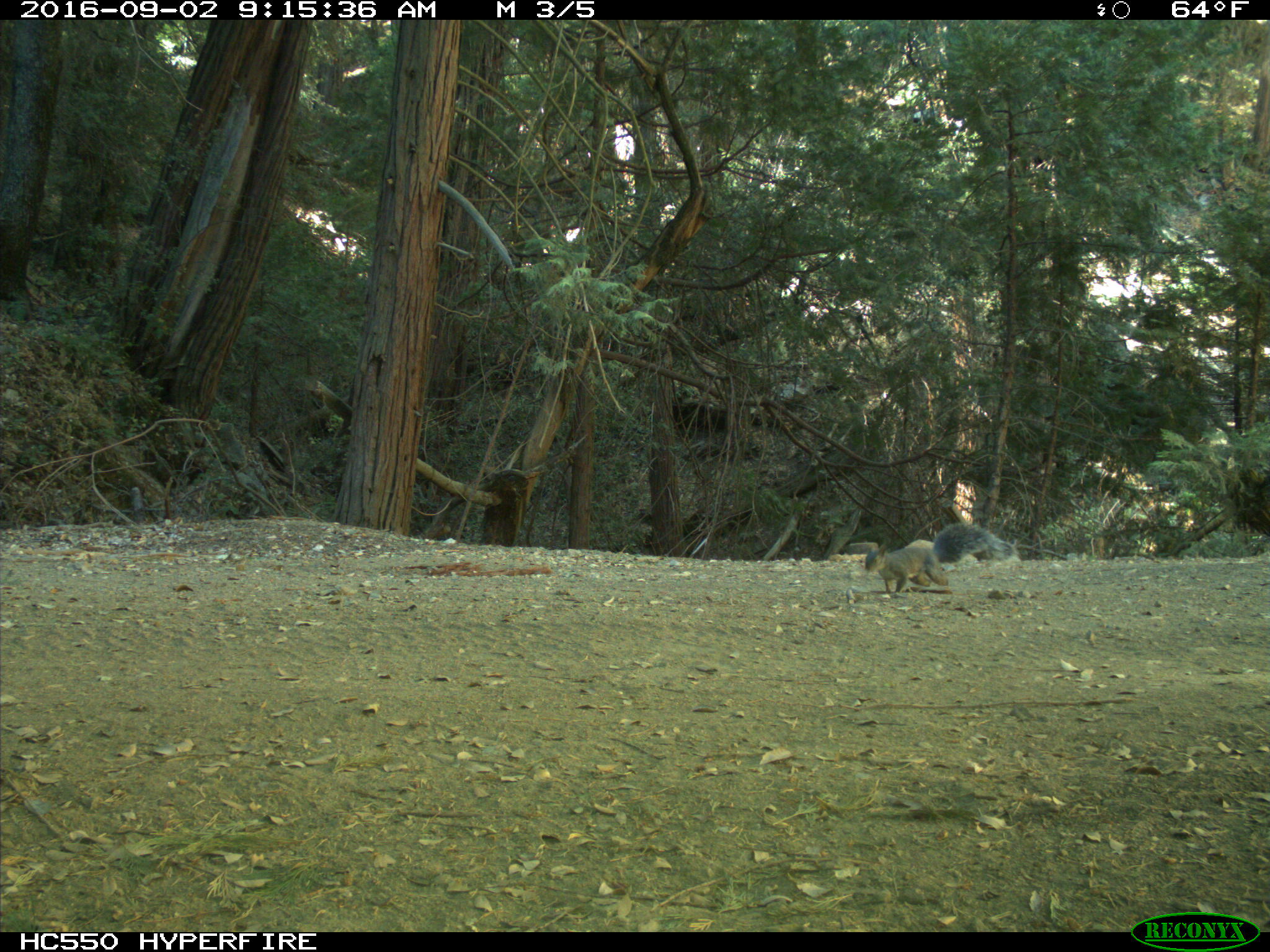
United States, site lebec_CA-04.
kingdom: Animalia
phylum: Chordata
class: Mammalia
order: Rodentia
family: Sciuridae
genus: Sciurus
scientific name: Sciurus carolinensis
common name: eastern gray squirrel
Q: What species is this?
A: Sciurus carolinensis (eastern gray squirrel).